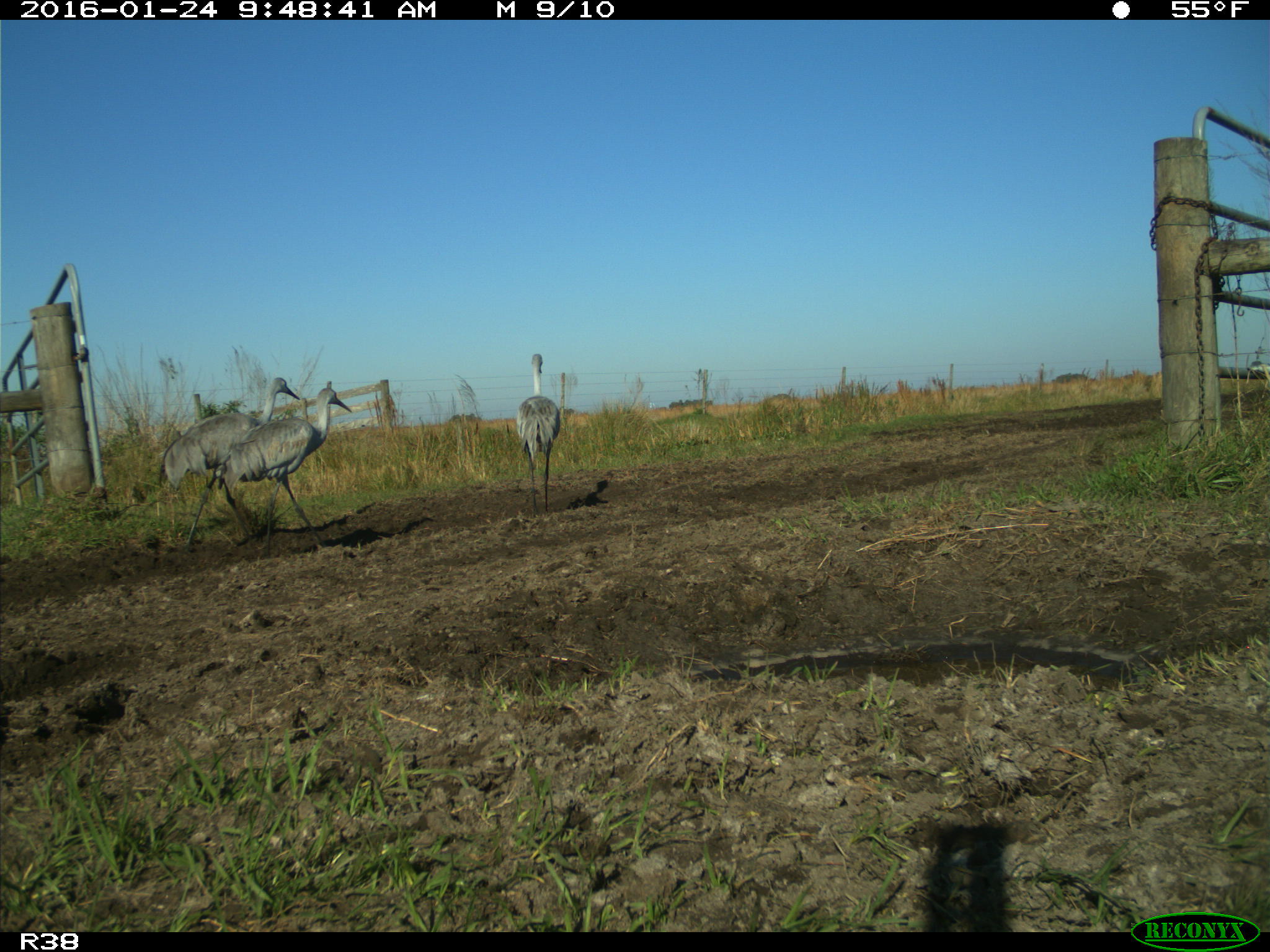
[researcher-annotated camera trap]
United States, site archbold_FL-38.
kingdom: Animalia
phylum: Chordata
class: Aves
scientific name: Aves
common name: birds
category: unidentified bird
Unidentified bird (birds) (Aves).